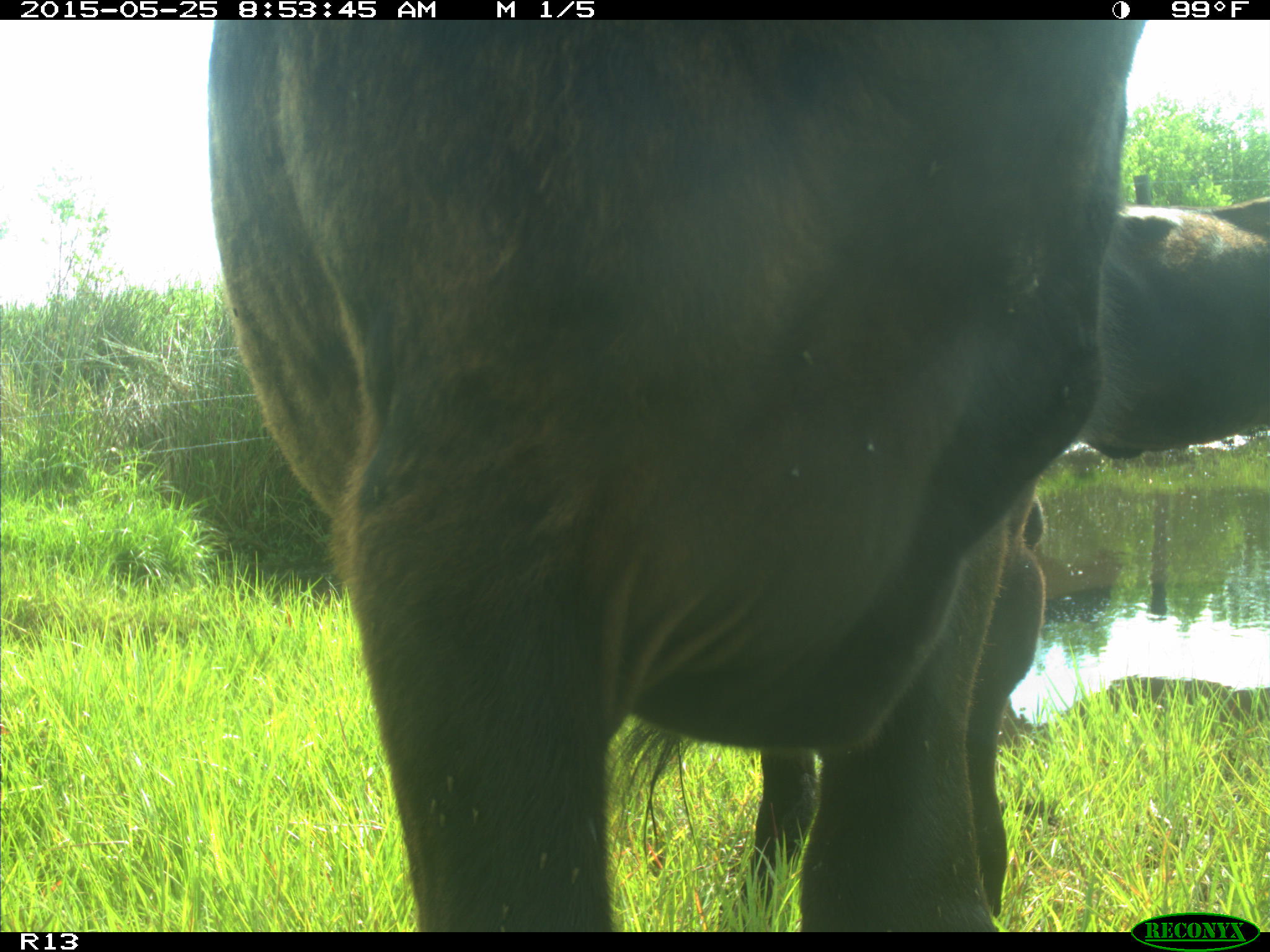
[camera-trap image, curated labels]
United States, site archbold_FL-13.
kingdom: Animalia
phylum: Chordata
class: Mammalia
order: Artiodactyla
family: Bovidae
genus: Bos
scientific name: Bos taurus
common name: domestic cow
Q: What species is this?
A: Bos taurus (domestic cow).